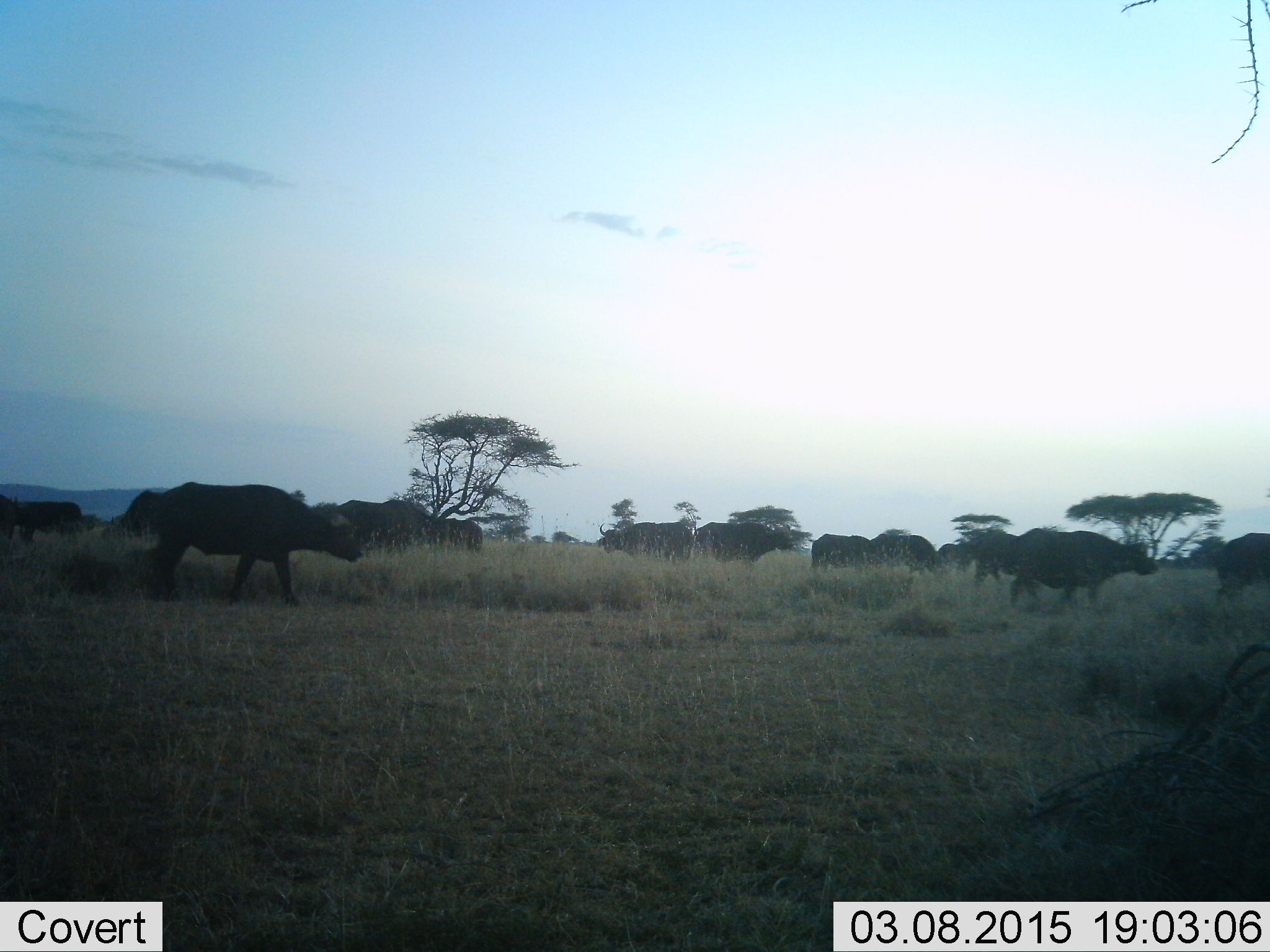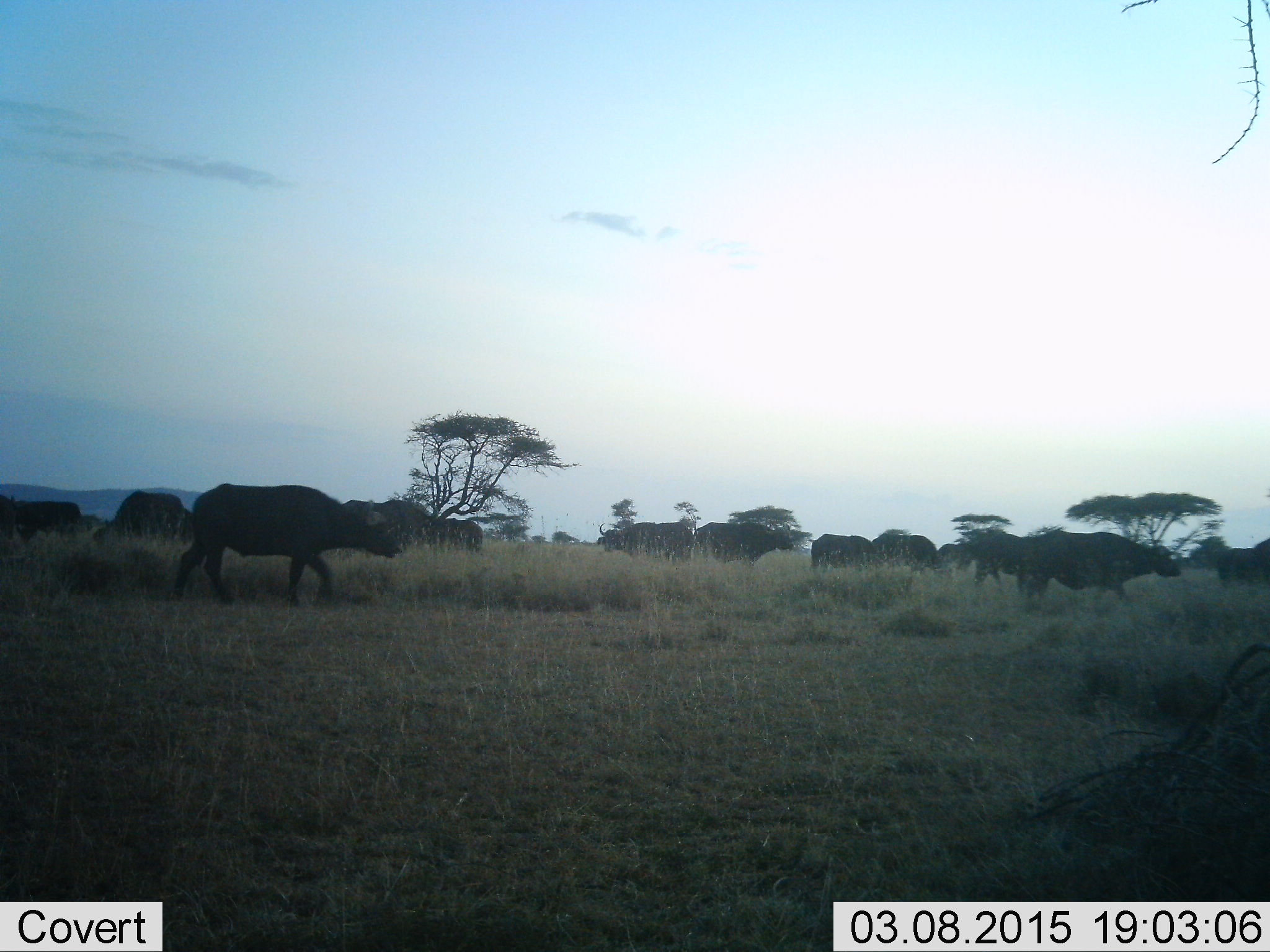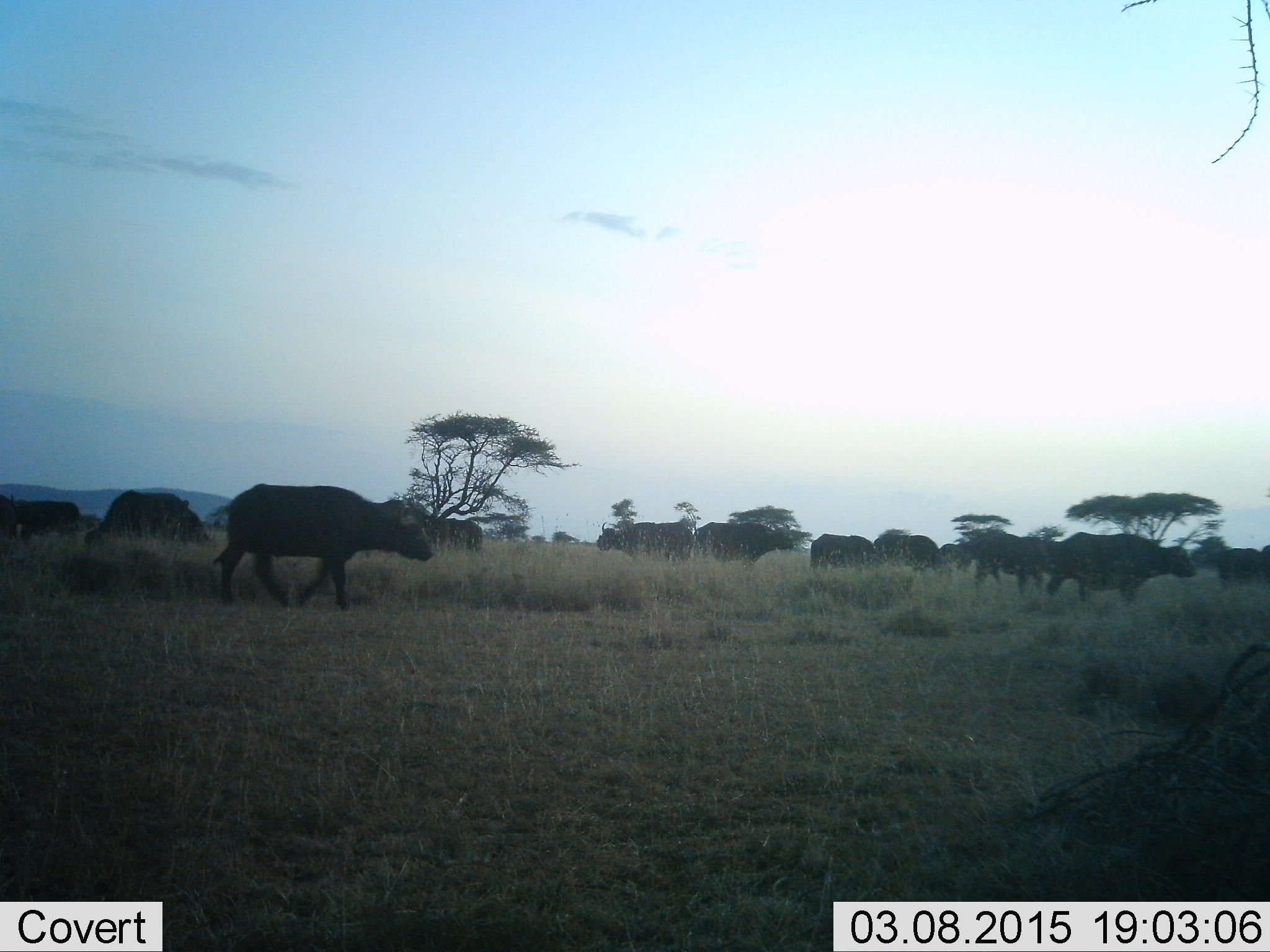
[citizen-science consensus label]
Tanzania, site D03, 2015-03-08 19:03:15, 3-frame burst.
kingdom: Animalia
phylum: Chordata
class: Mammalia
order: Artiodactyla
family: Bovidae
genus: Syncerus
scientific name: Syncerus caffer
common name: cape buffalo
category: buffalo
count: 11-50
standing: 10%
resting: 0%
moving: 100%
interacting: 0%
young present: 0%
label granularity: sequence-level